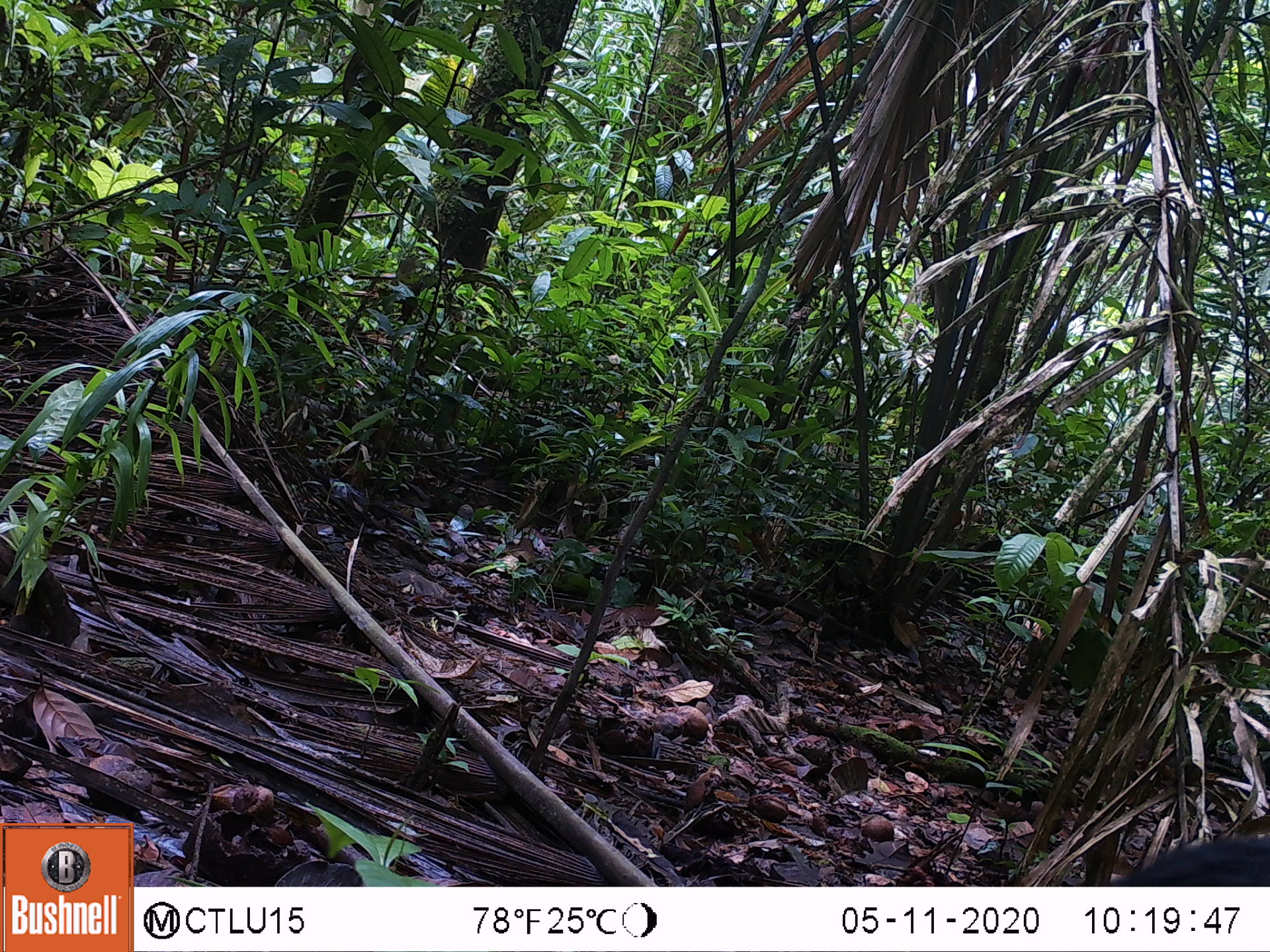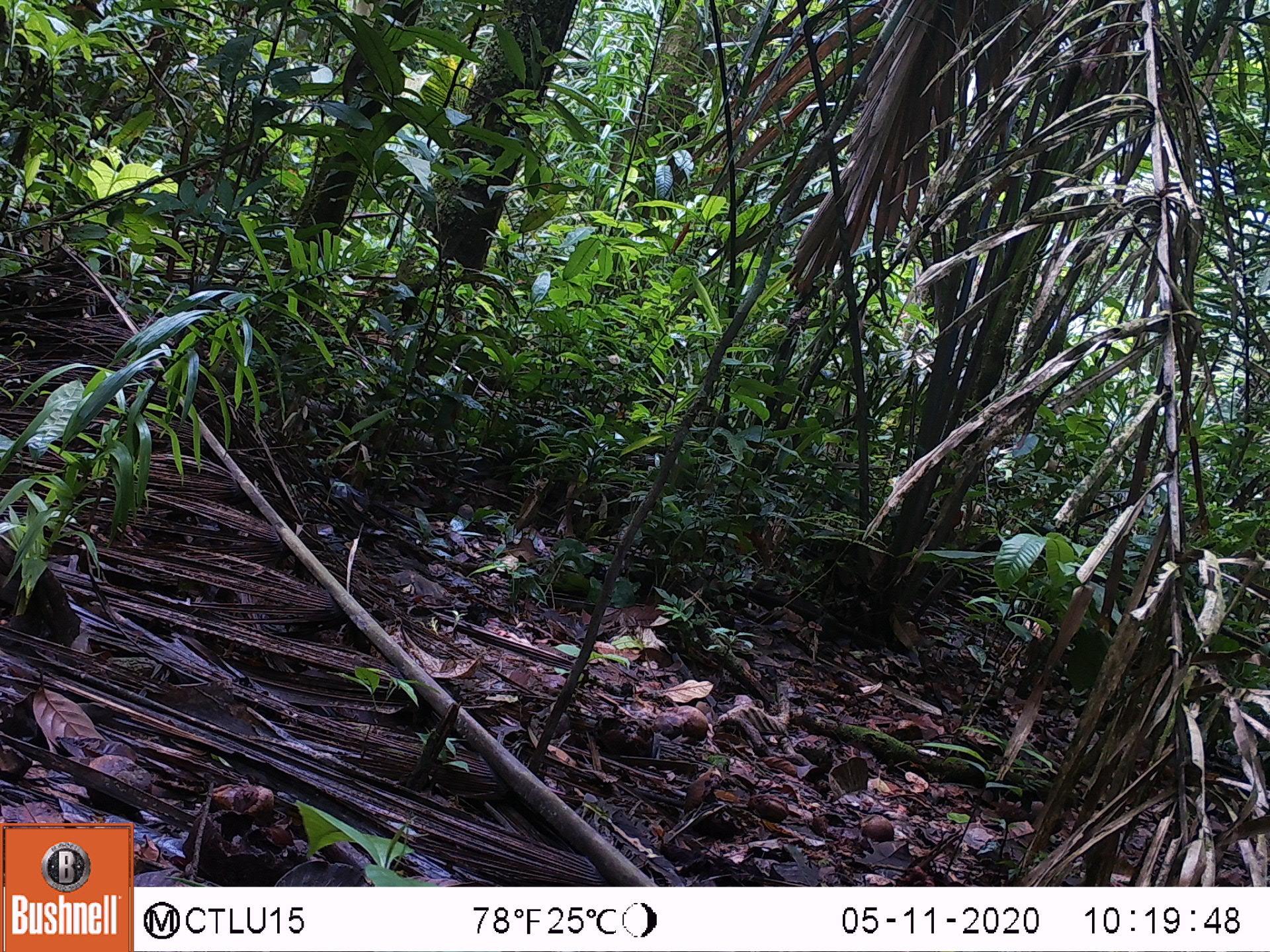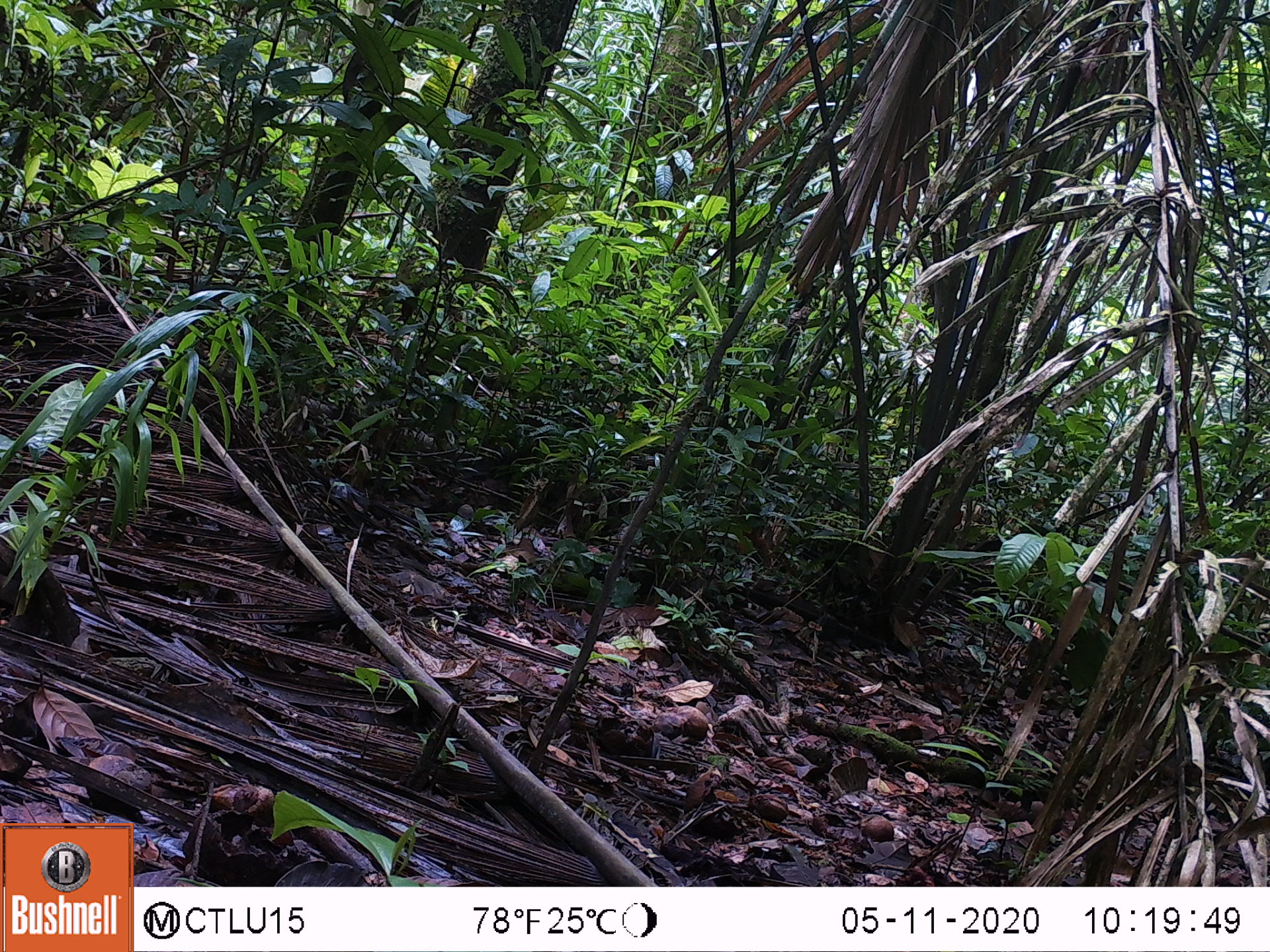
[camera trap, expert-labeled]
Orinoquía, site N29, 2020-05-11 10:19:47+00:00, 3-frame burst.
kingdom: Animalia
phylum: Chordata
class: Mammalia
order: Artiodactyla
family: Tayassuidae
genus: Pecari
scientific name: Pecari tajacu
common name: collared peccary